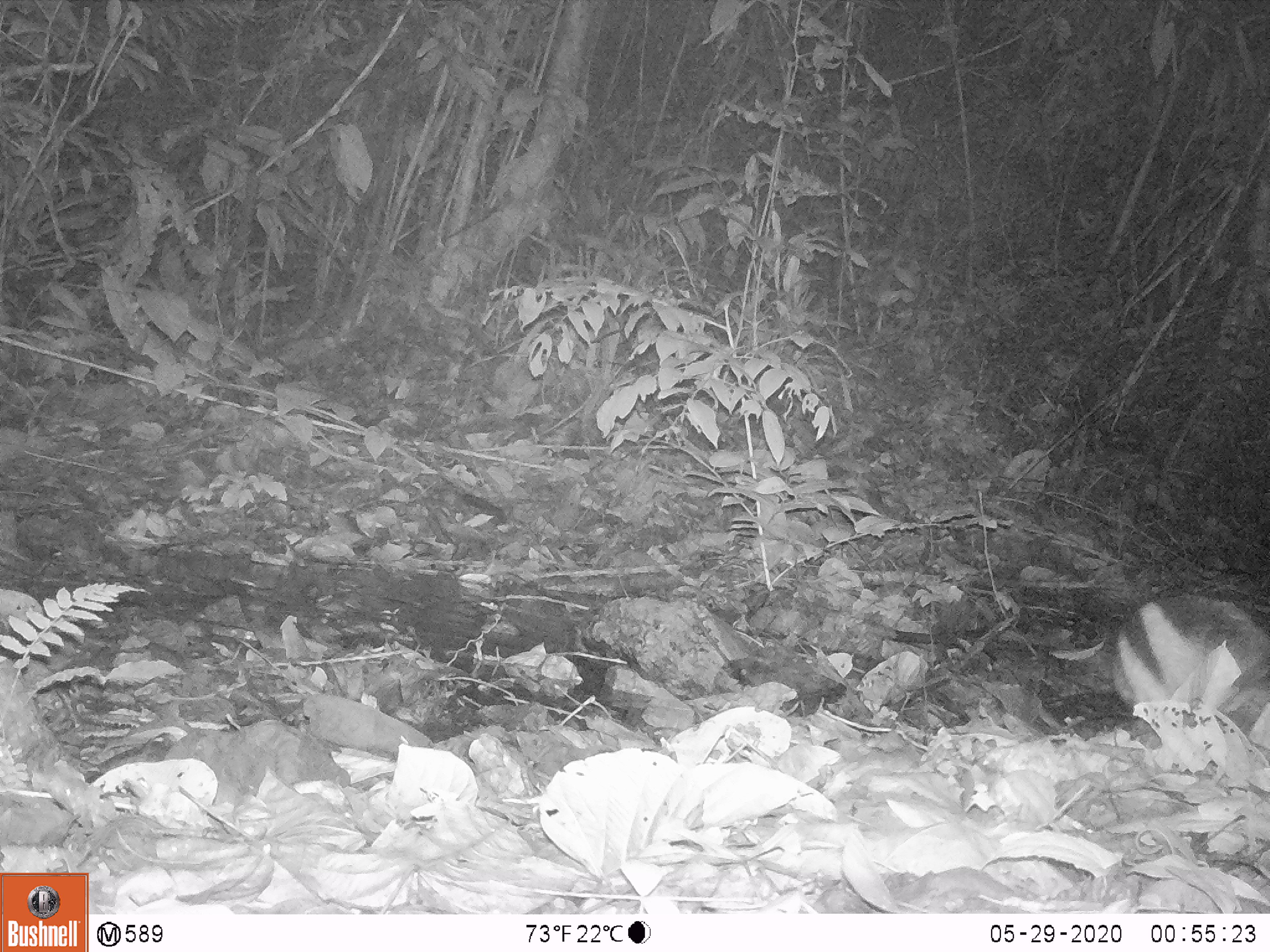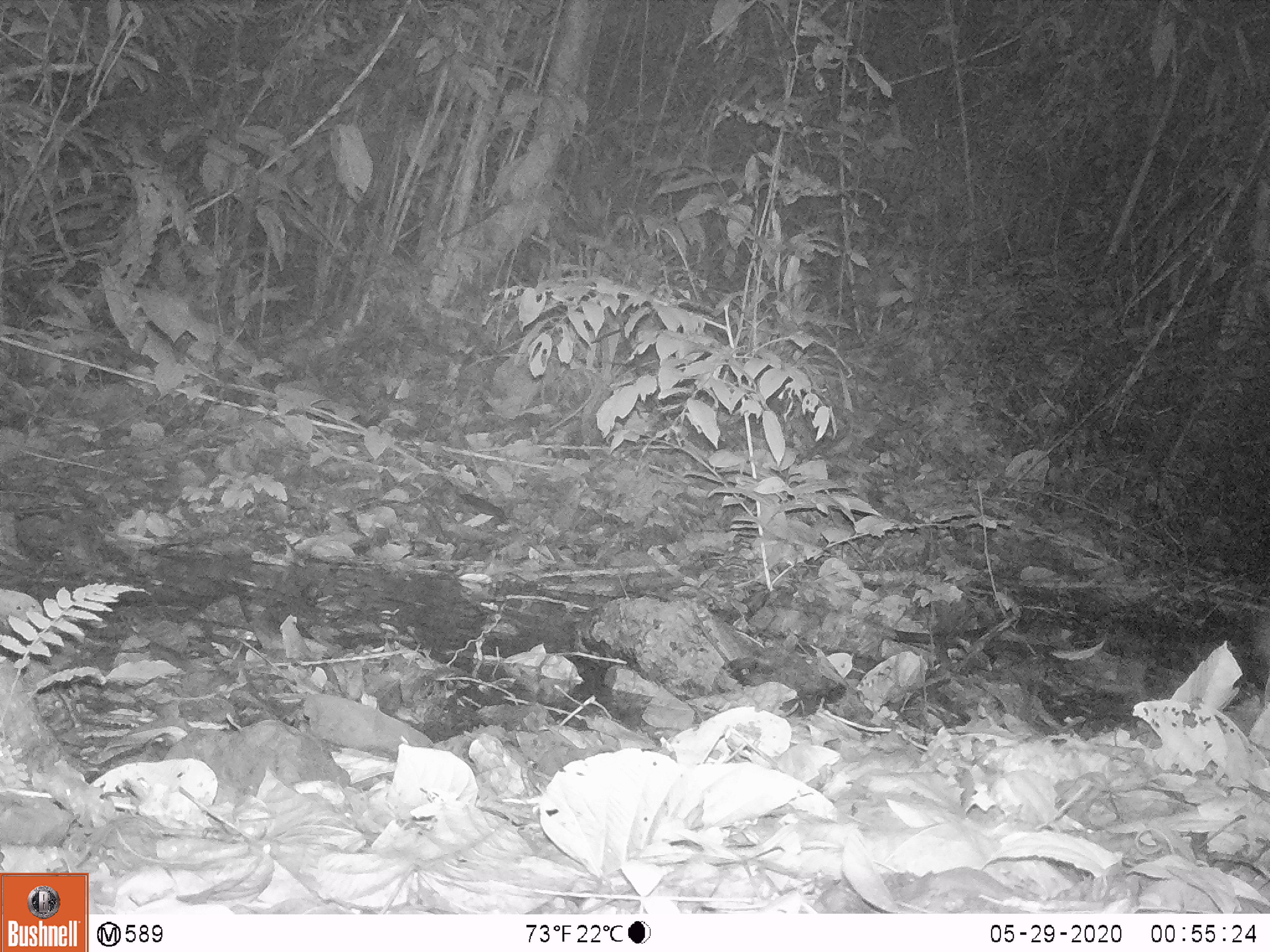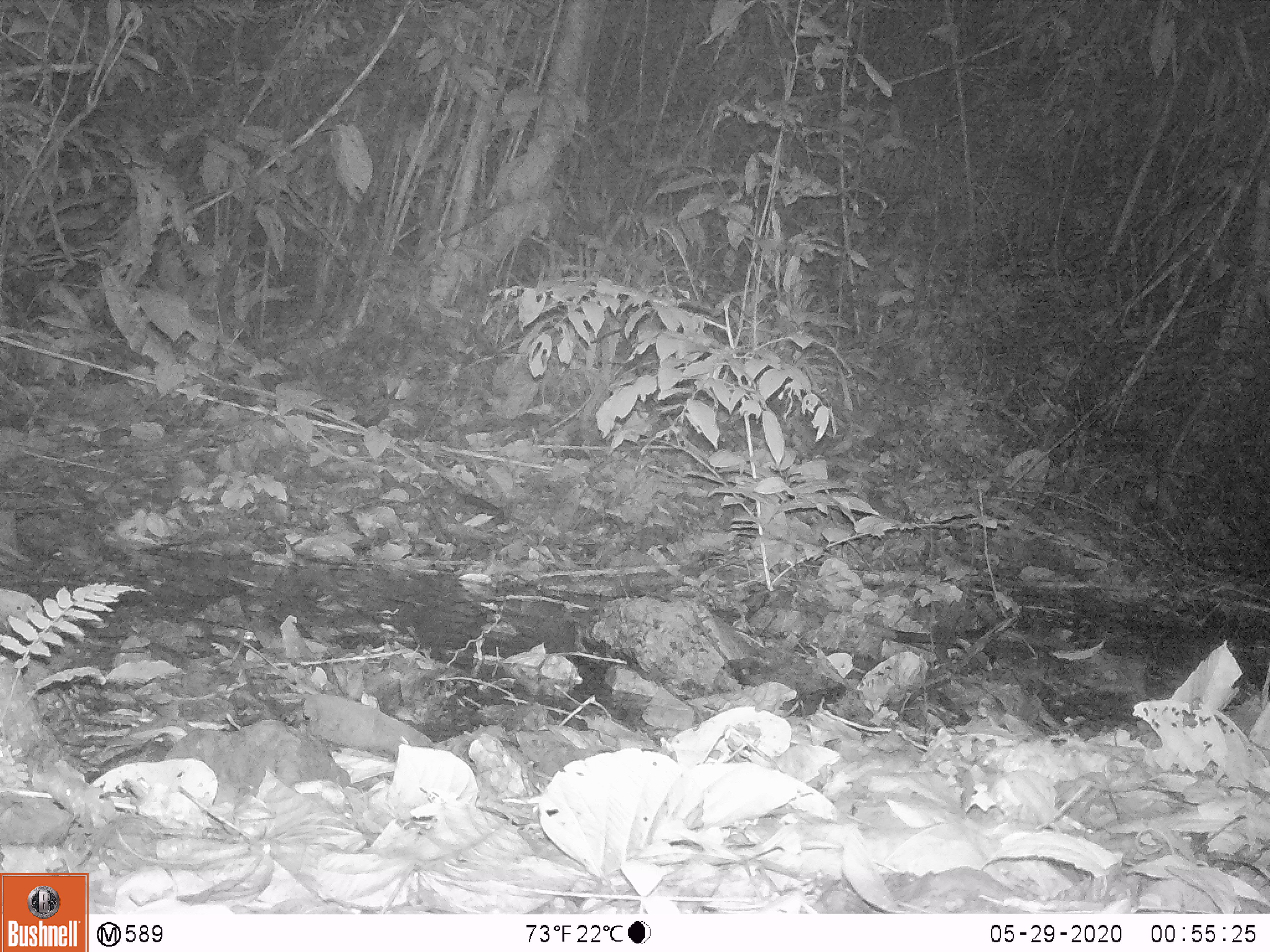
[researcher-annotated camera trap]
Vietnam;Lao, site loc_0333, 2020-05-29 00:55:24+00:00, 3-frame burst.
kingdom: Animalia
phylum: Chordata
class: Mammalia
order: Lagomorpha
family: Leporidae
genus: Nesolagus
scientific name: Nesolagus timminsi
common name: annamite striped rabbit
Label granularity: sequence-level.